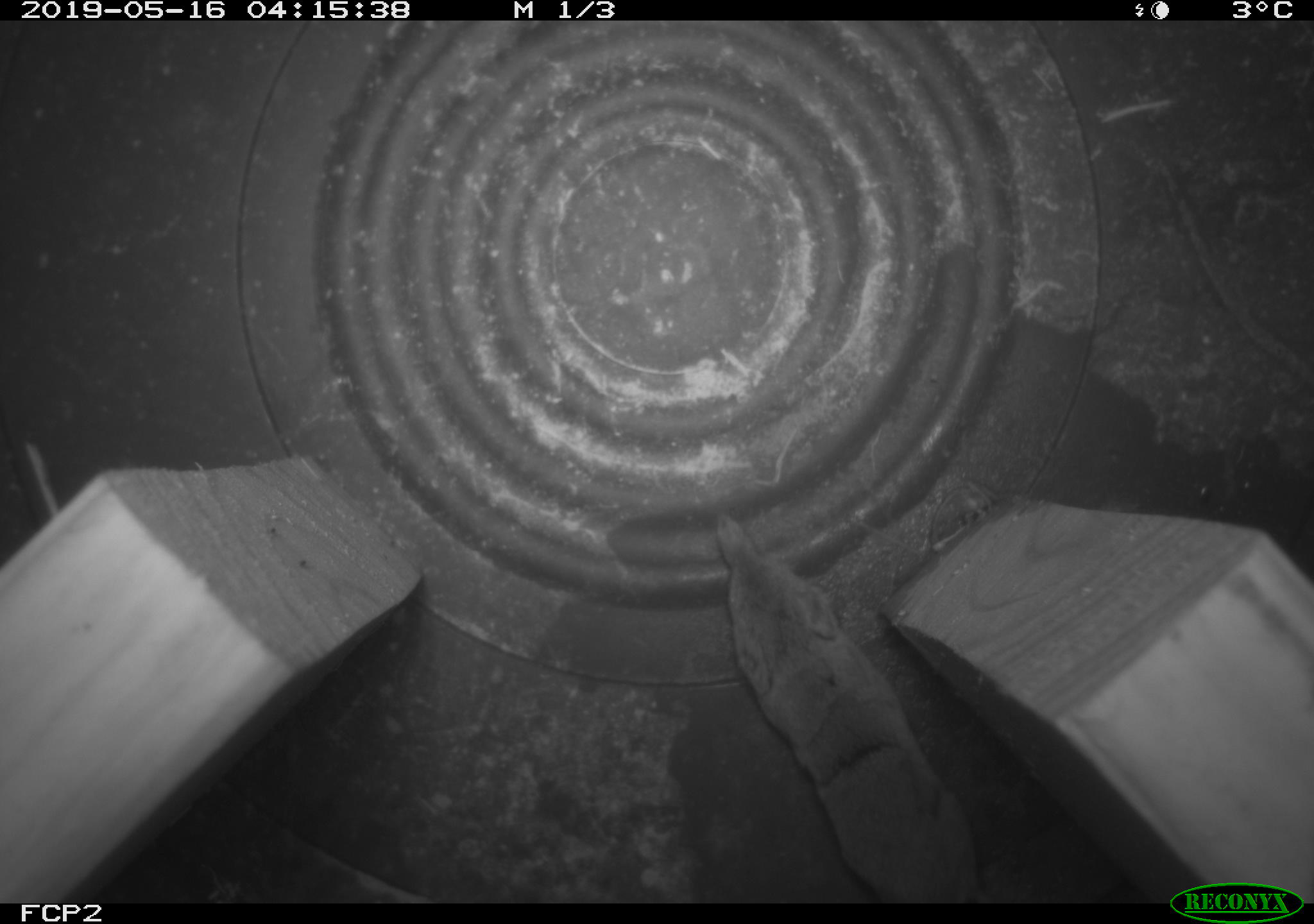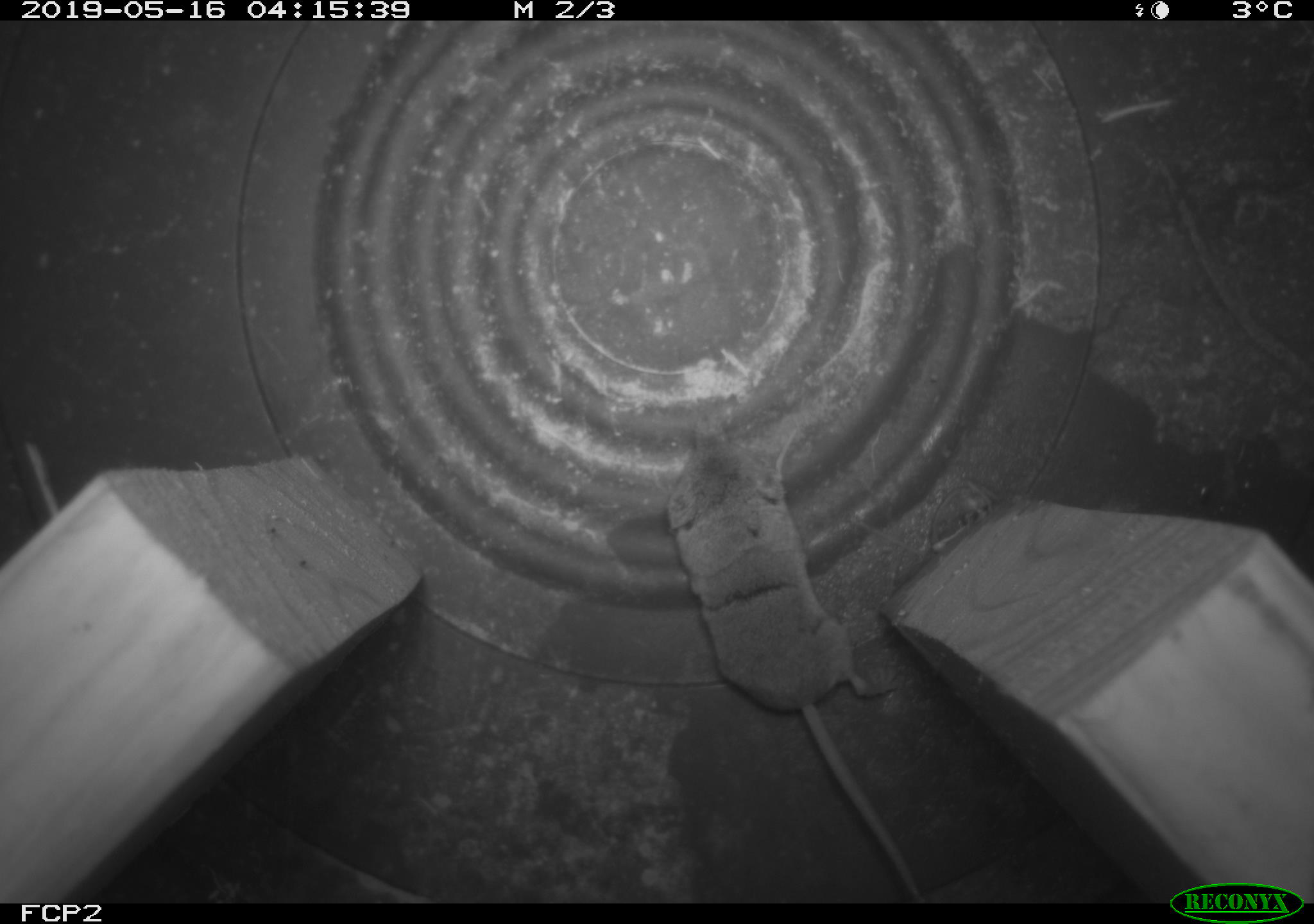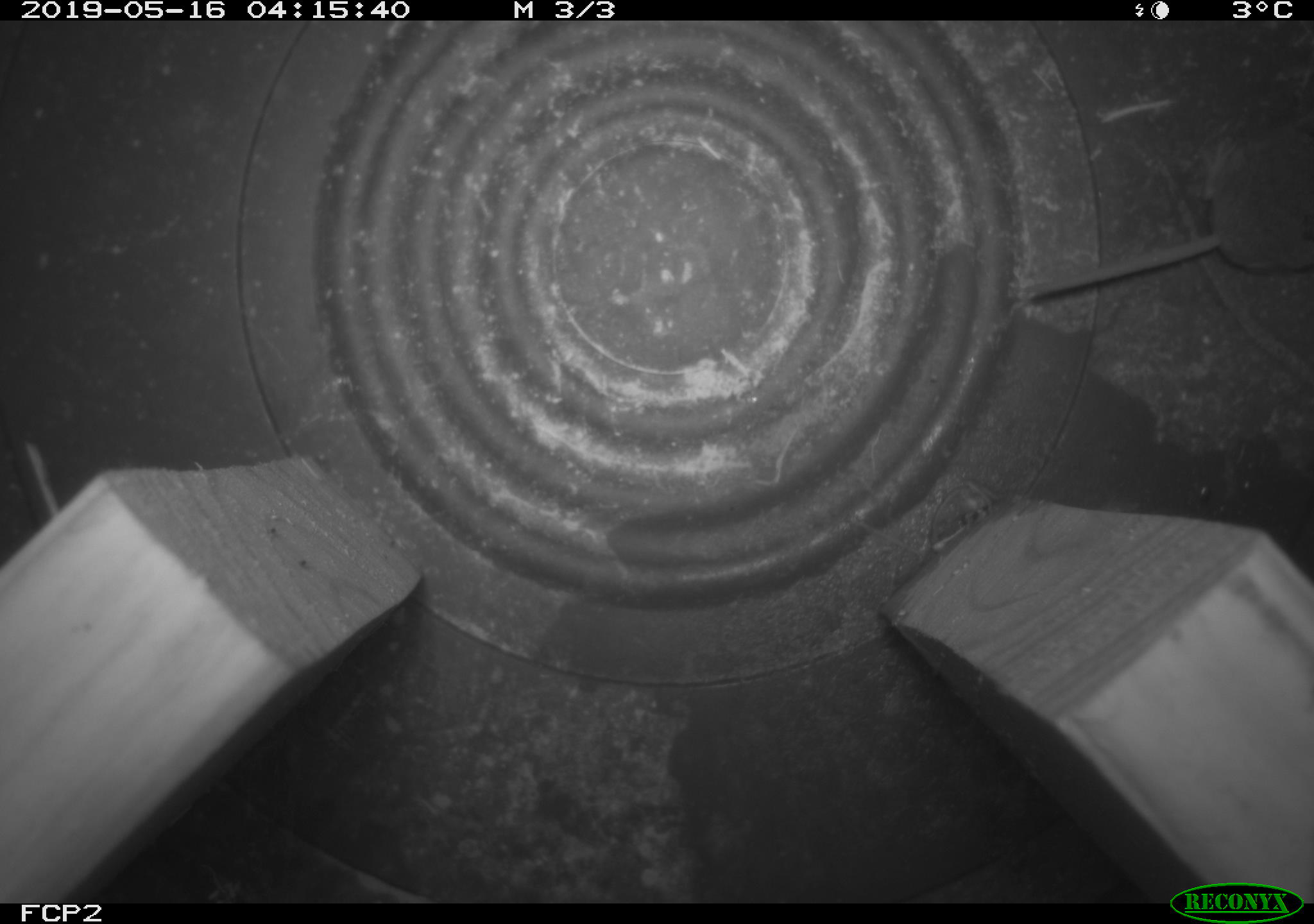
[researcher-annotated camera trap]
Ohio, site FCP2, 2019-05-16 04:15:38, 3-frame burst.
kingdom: Animalia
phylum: Chordata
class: Mammalia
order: Eulipotyphla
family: Soricidae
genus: Sorex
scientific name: Sorex cinereus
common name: masked shrew